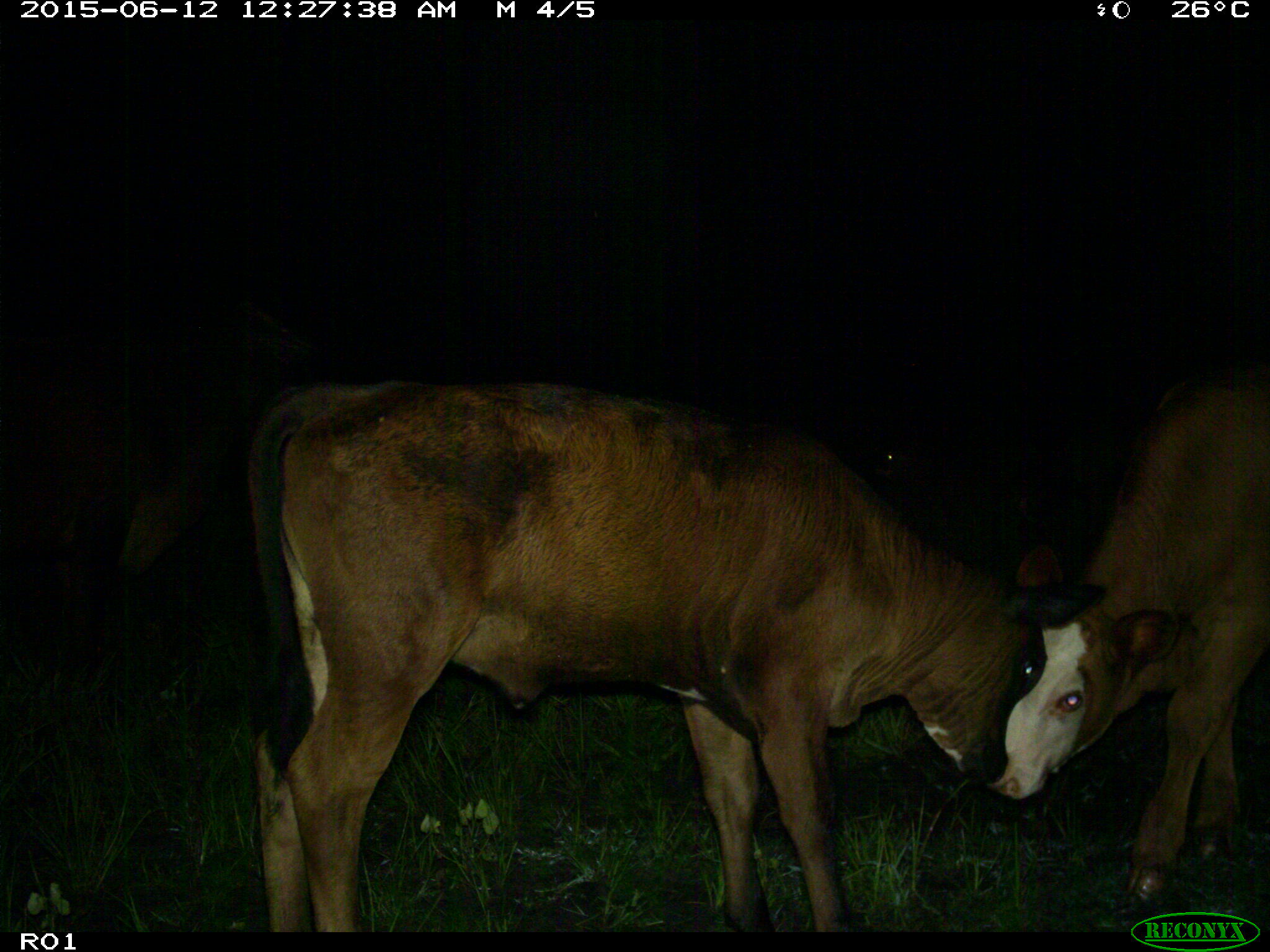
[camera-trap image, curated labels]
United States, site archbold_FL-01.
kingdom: Animalia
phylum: Chordata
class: Mammalia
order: Artiodactyla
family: Bovidae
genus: Bos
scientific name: Bos taurus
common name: domestic cow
Bos taurus (domestic cow).